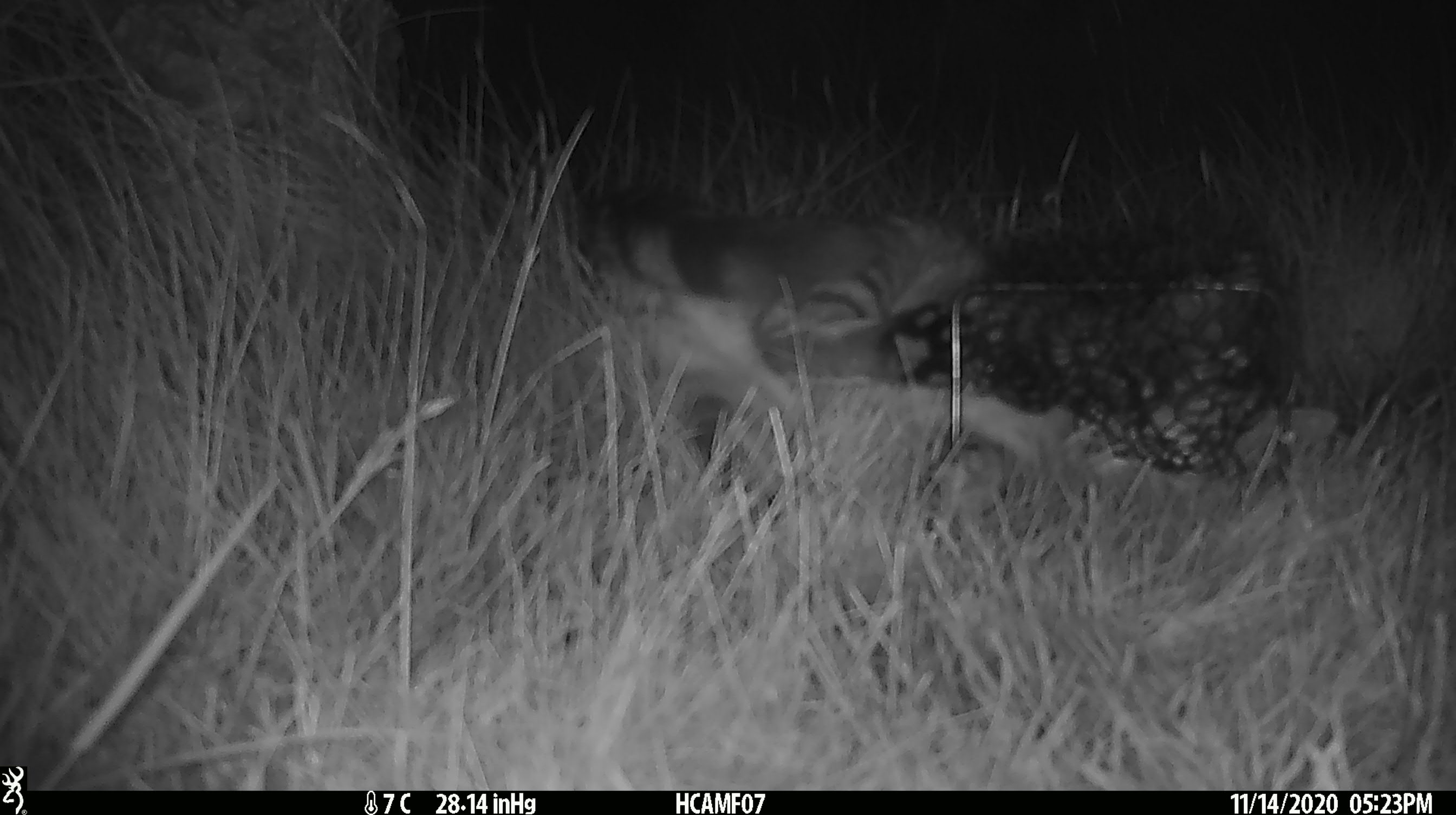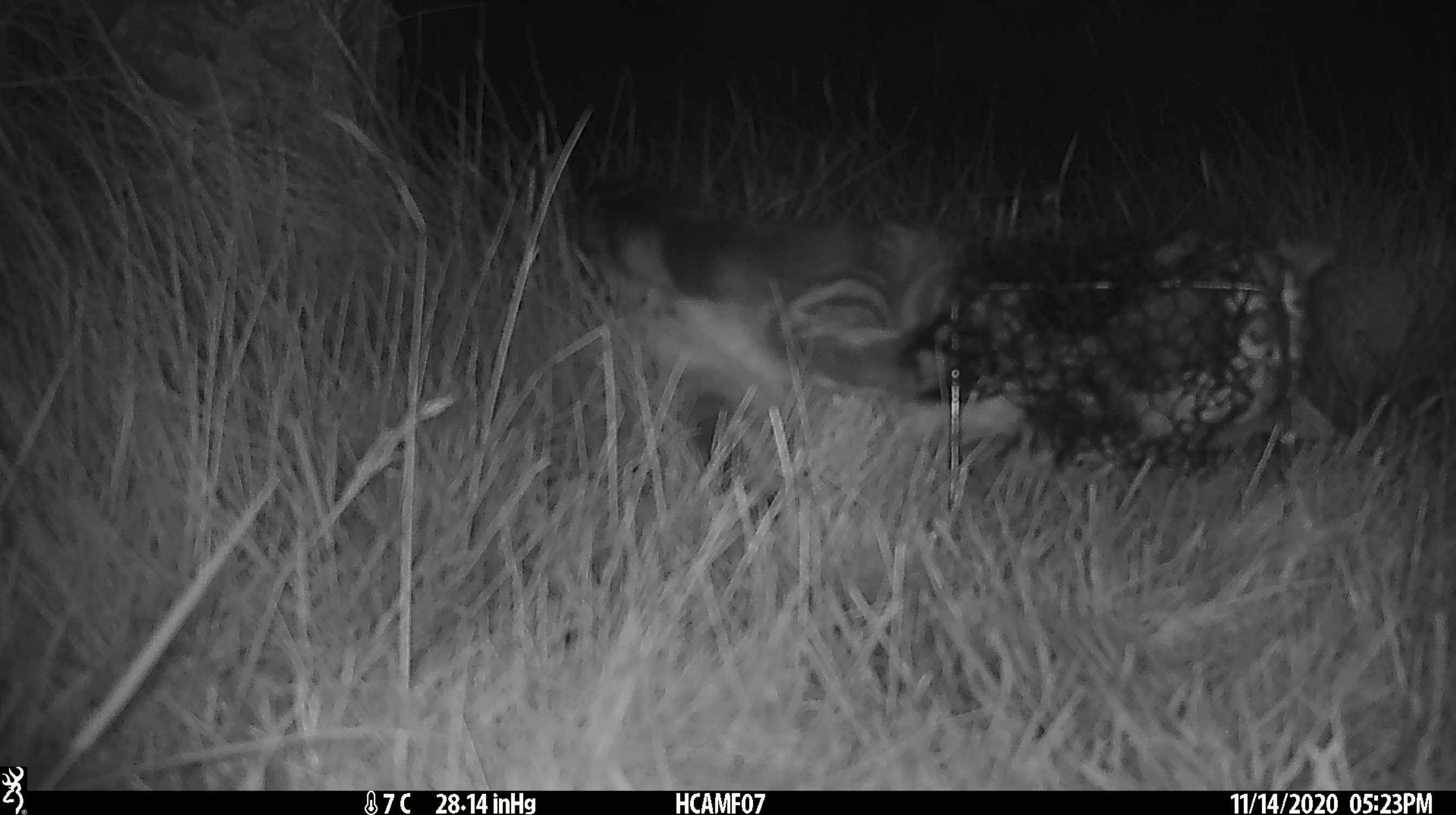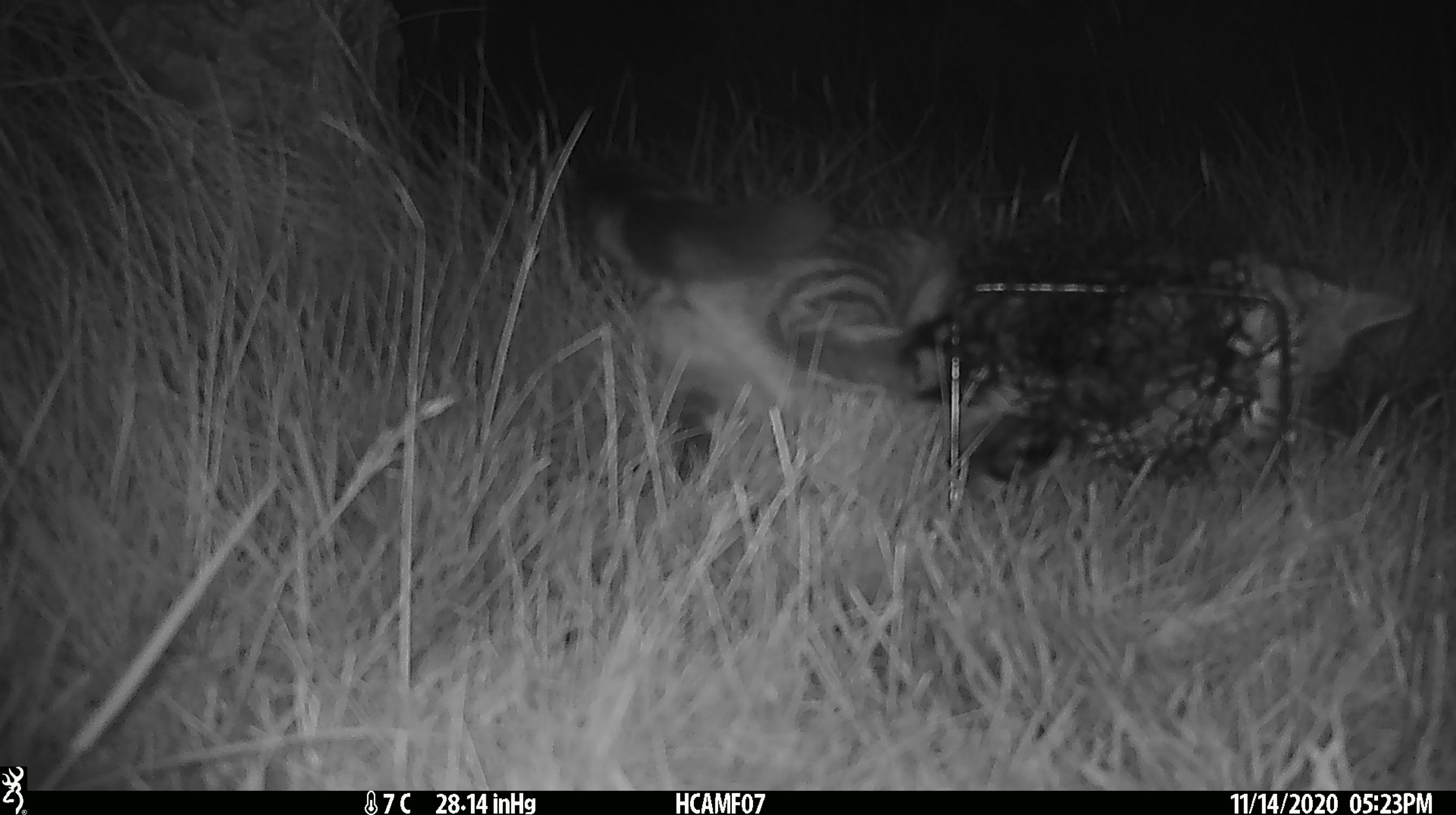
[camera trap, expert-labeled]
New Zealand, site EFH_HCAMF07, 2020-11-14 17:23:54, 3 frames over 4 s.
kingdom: Animalia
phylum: Chordata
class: Mammalia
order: Carnivora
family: Felidae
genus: Felis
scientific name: Felis catus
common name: domestic cat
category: cat